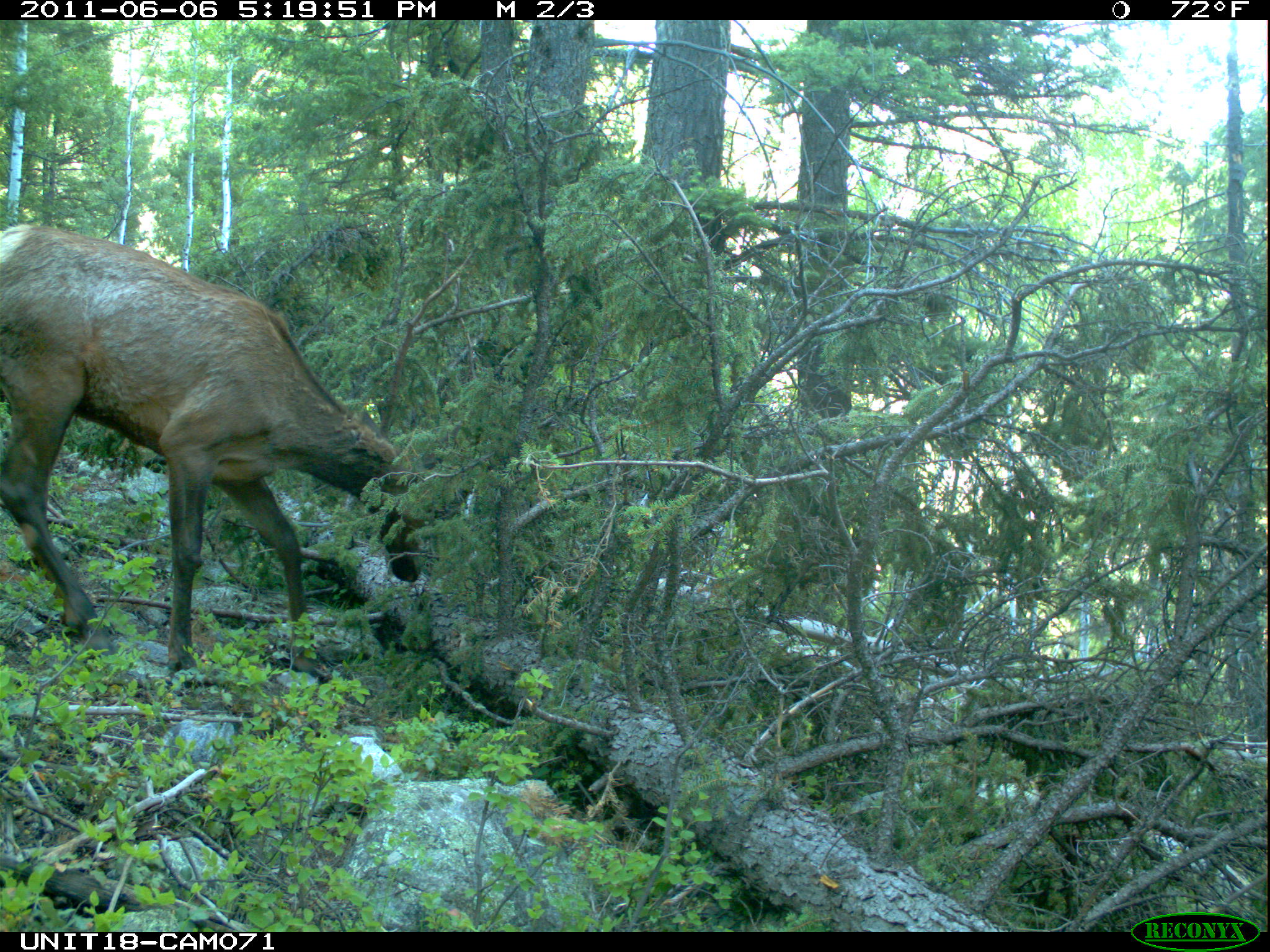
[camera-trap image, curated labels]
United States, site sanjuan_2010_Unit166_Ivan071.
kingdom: Animalia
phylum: Chordata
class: Mammalia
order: Artiodactyla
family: Cervidae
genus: Cervus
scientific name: Cervus elaphus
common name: red deer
Cervus elaphus (red deer).